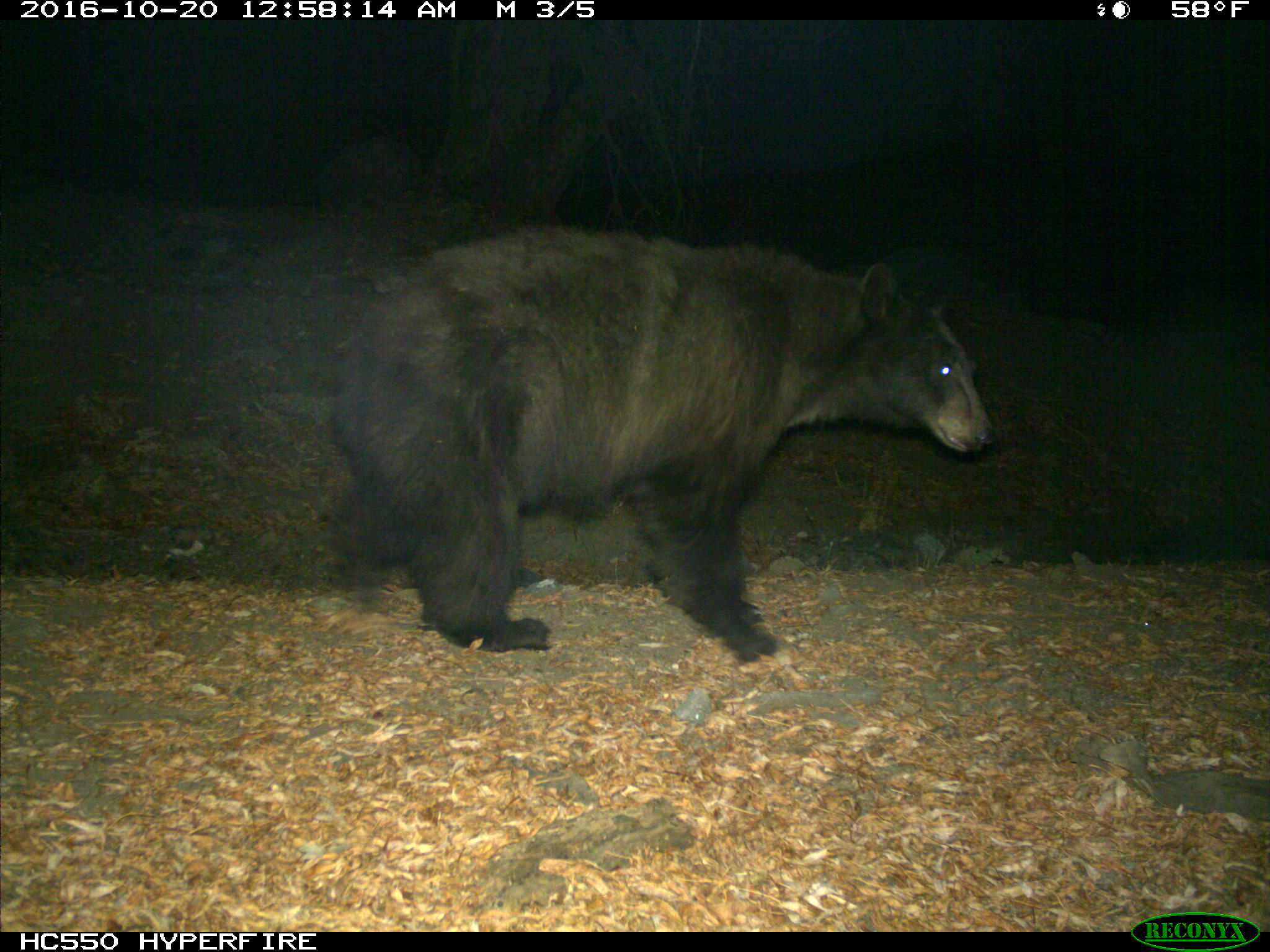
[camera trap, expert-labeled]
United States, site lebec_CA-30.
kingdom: Animalia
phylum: Chordata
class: Mammalia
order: Carnivora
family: Ursidae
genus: Ursus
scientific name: Ursus americanus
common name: american black bear